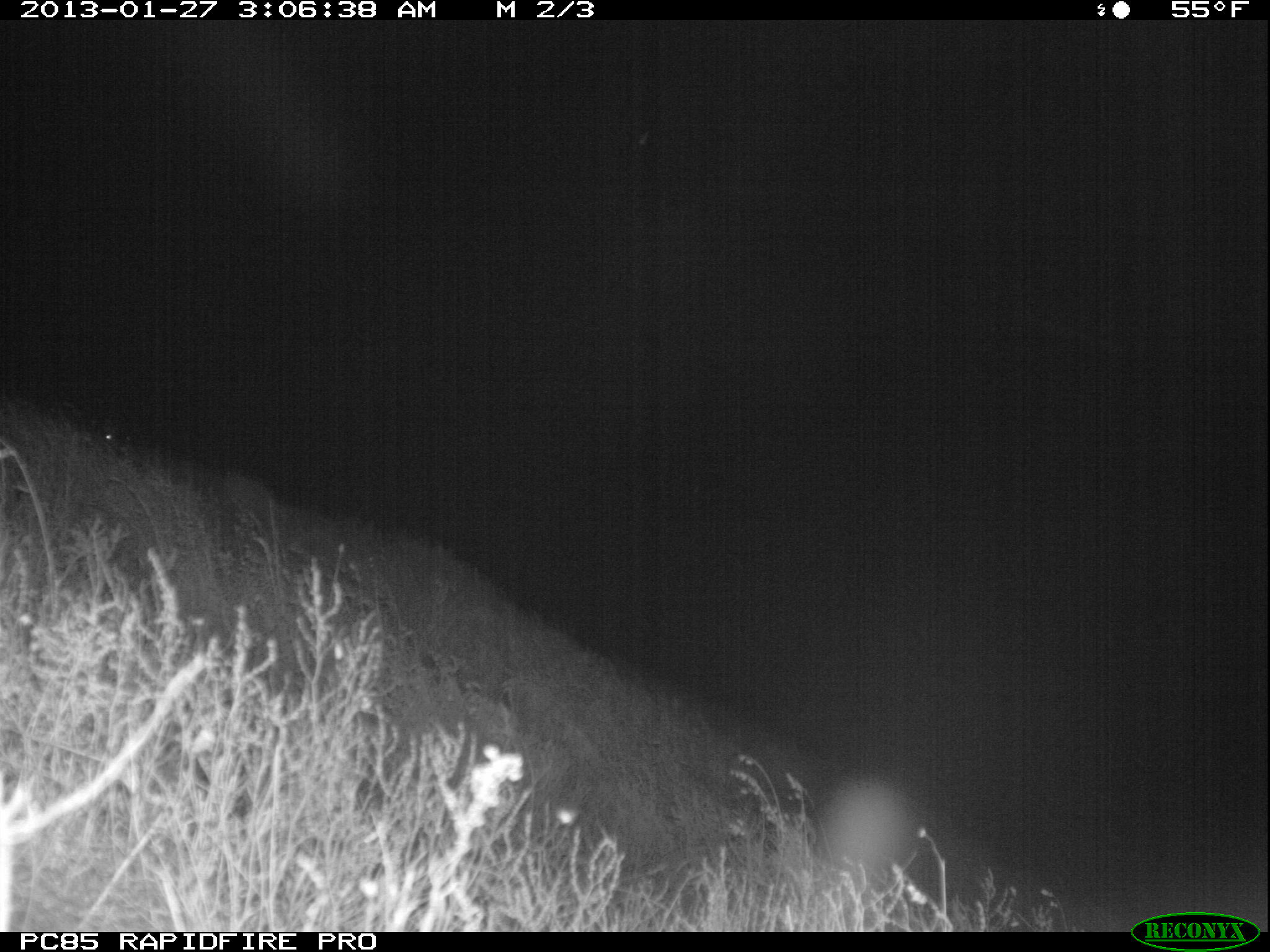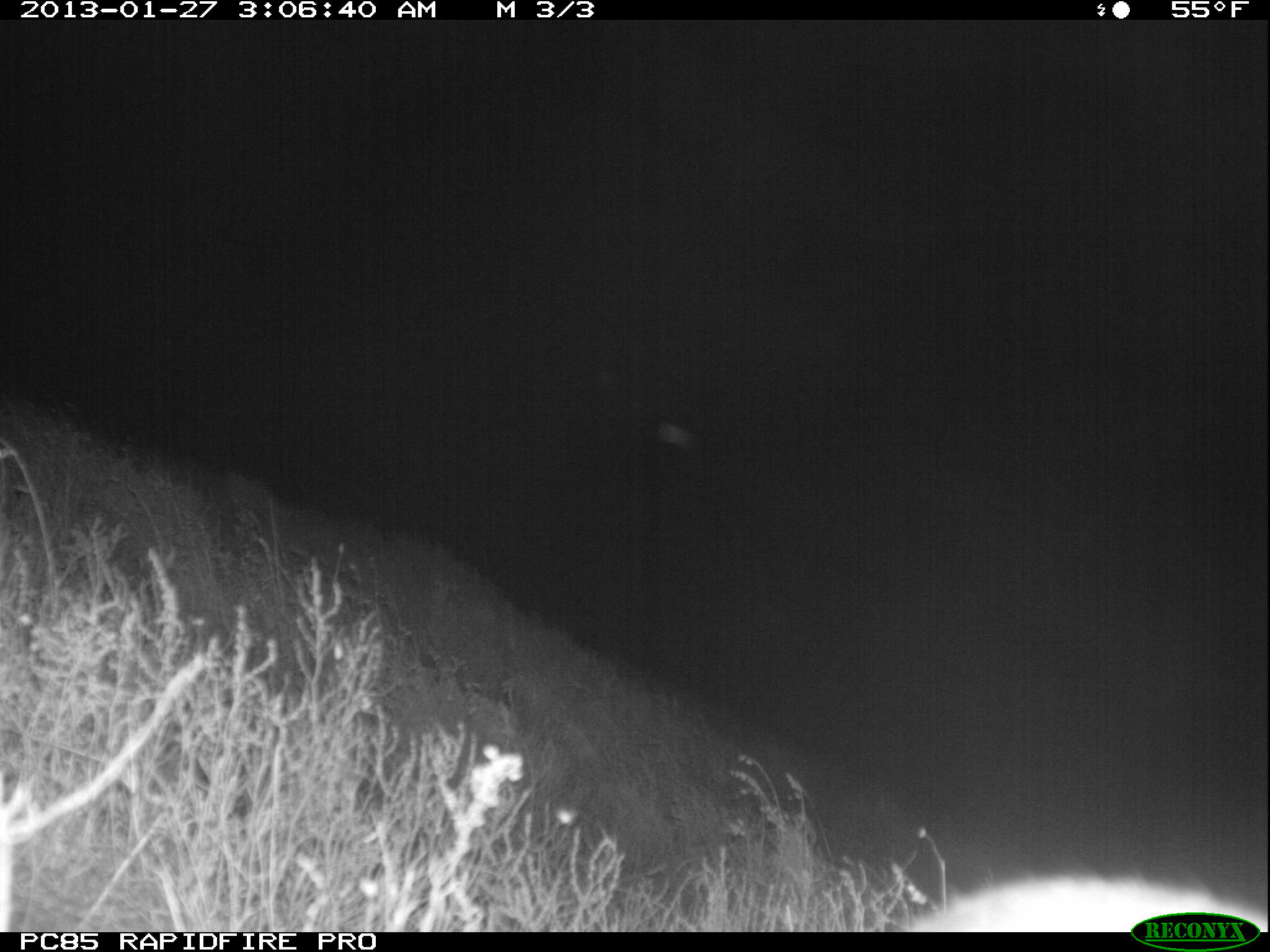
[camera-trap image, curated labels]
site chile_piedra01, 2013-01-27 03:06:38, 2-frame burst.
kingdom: Animalia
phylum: Chordata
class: Mammalia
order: Lagomorpha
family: Leporidae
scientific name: Leporidae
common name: rabbits and hares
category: rabbit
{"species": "rabbit (rabbits and hares) (Leporidae)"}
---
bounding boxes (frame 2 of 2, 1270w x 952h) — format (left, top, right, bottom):
rabbit: (902, 866, 1266, 933)